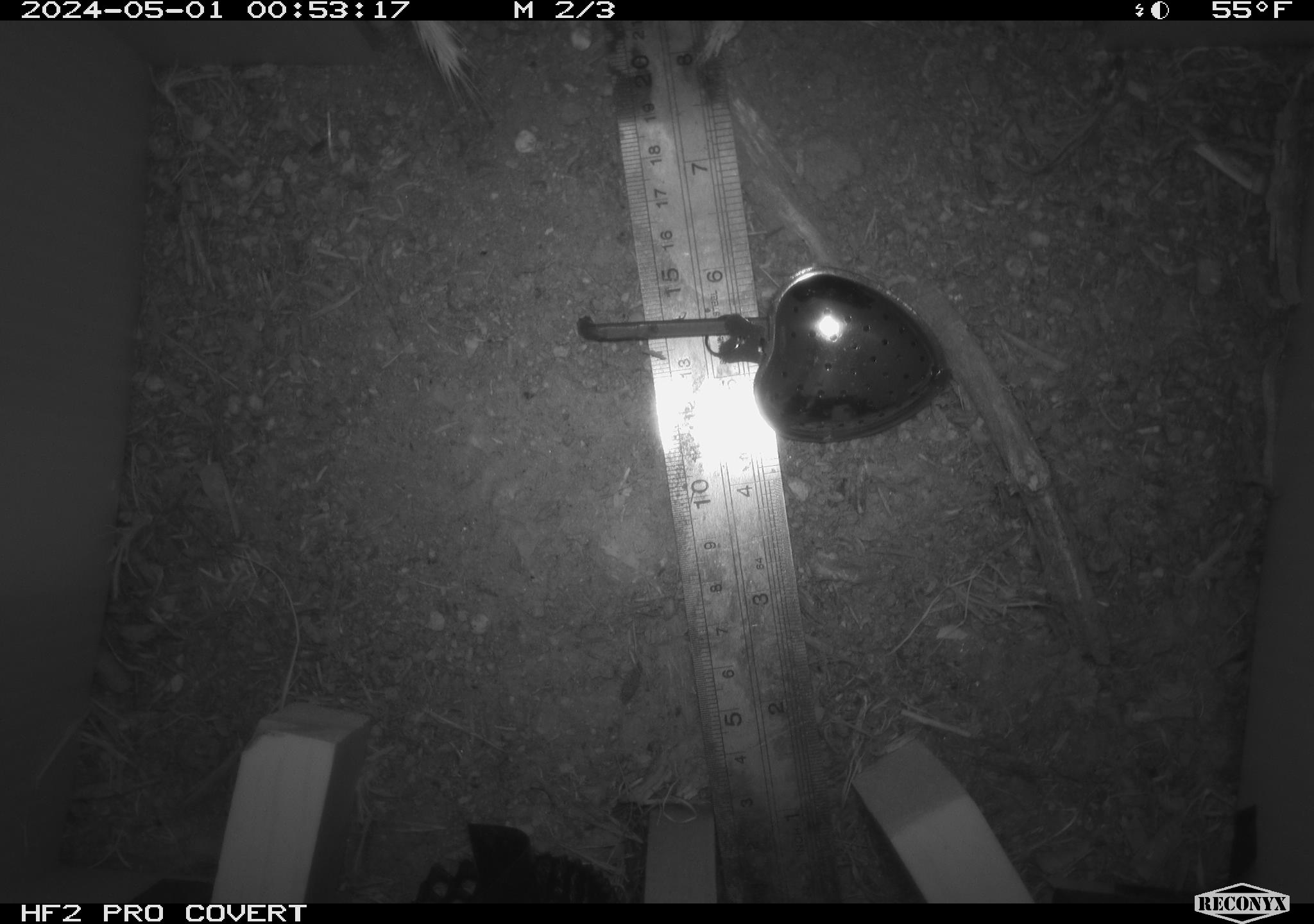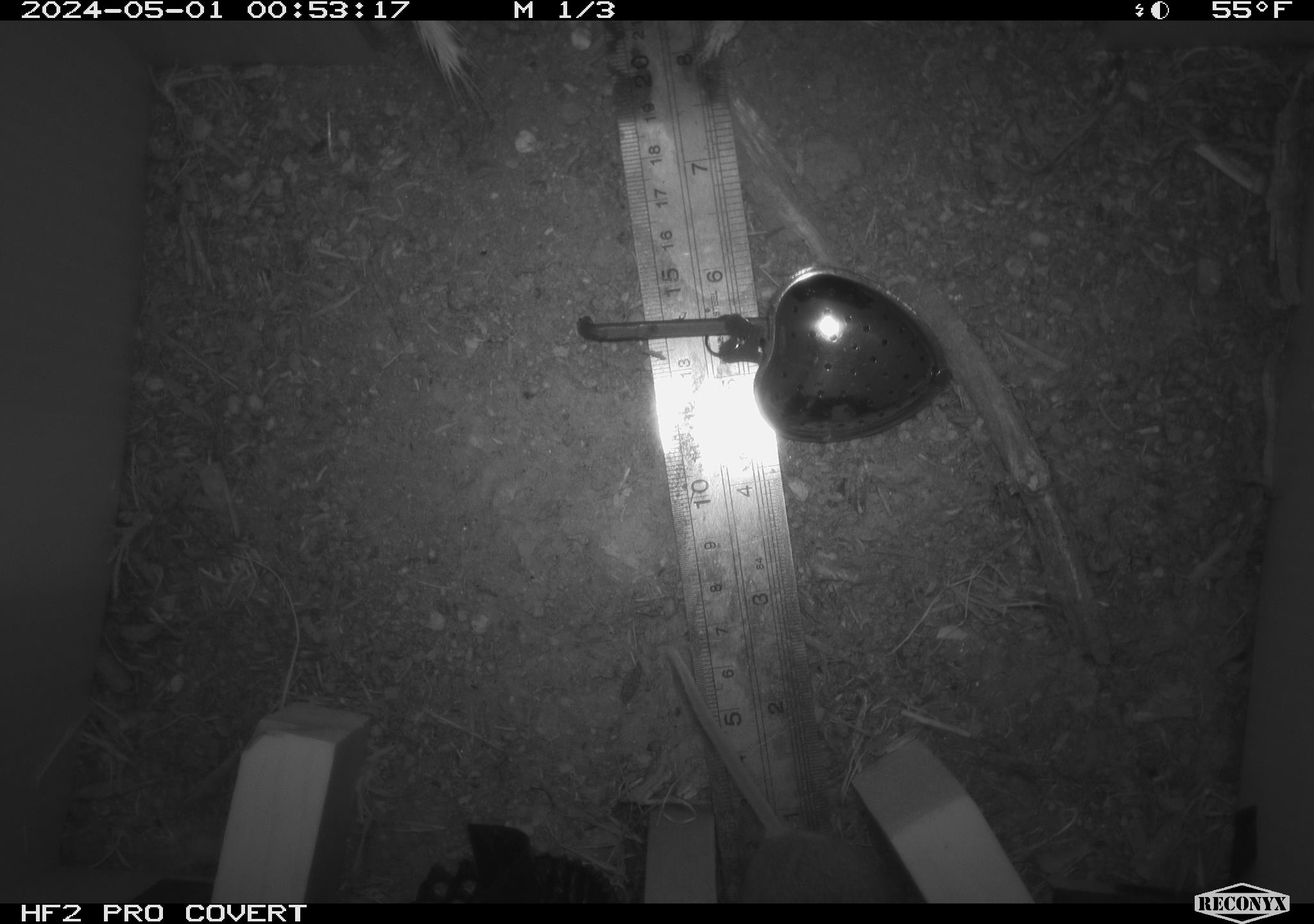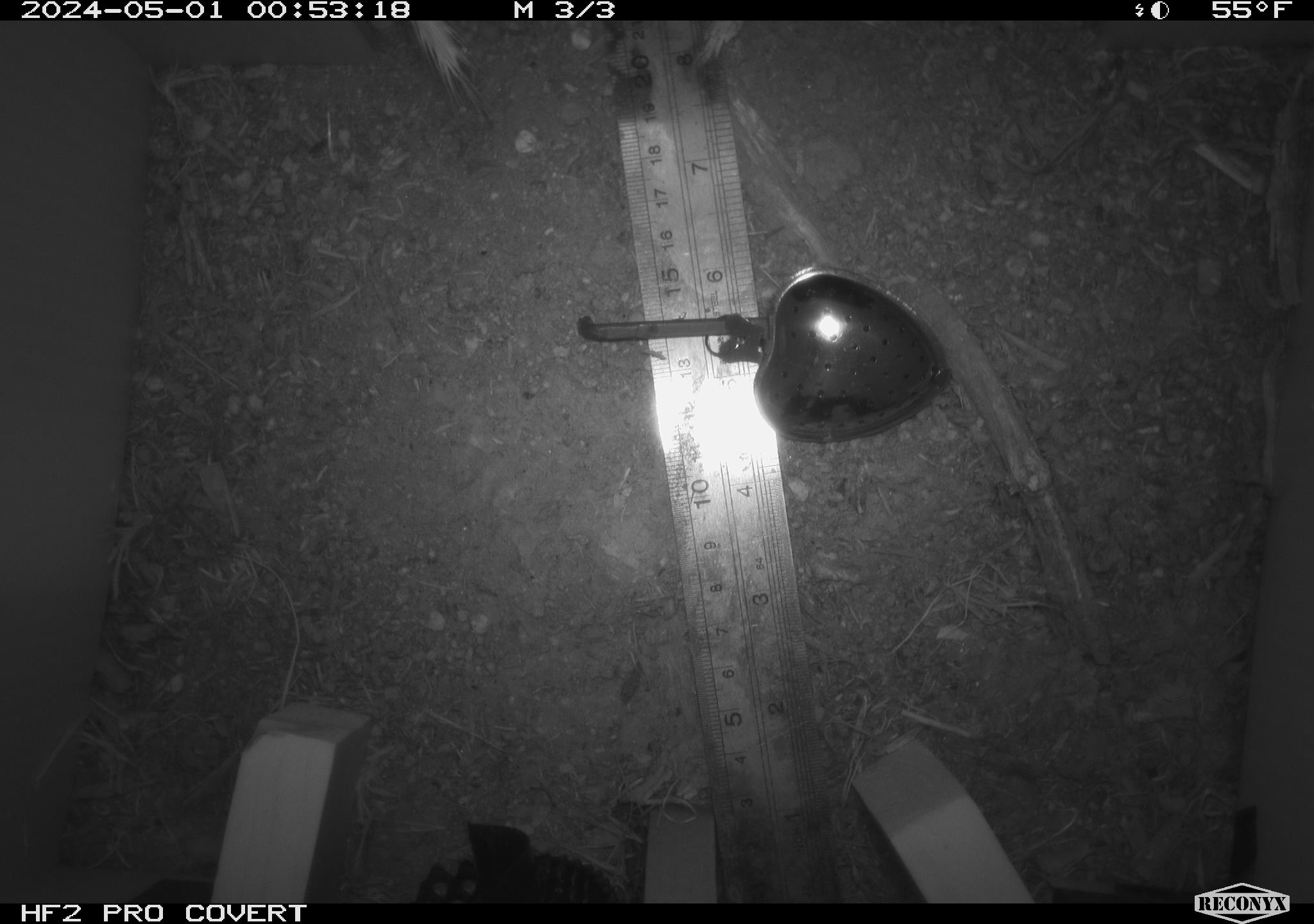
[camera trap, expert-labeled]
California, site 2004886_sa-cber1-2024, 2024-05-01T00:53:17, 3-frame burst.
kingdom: Animalia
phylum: Chordata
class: Mammalia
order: Rodentia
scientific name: Rodentia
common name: mouse species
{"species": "mouse species (Rodentia)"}